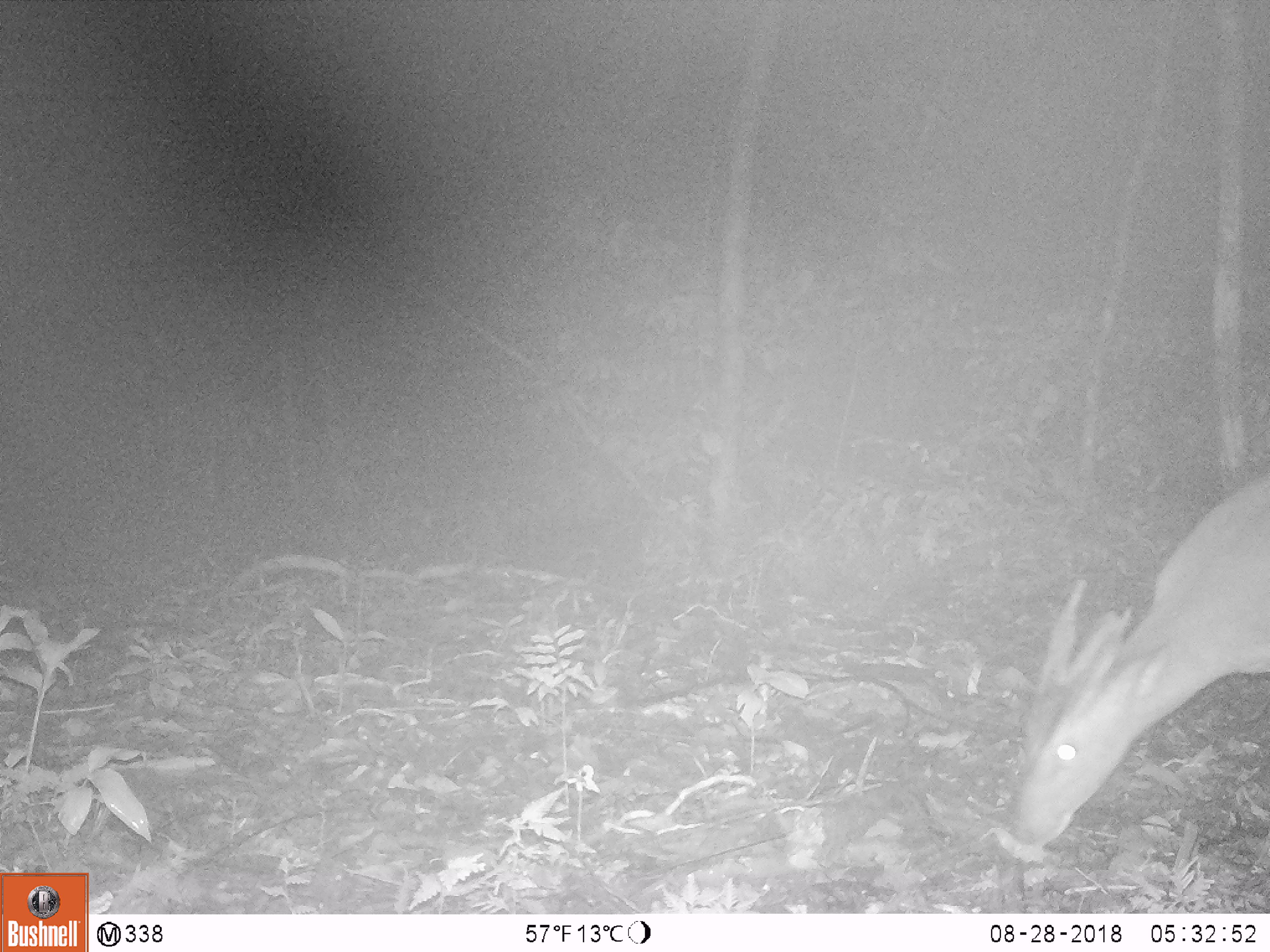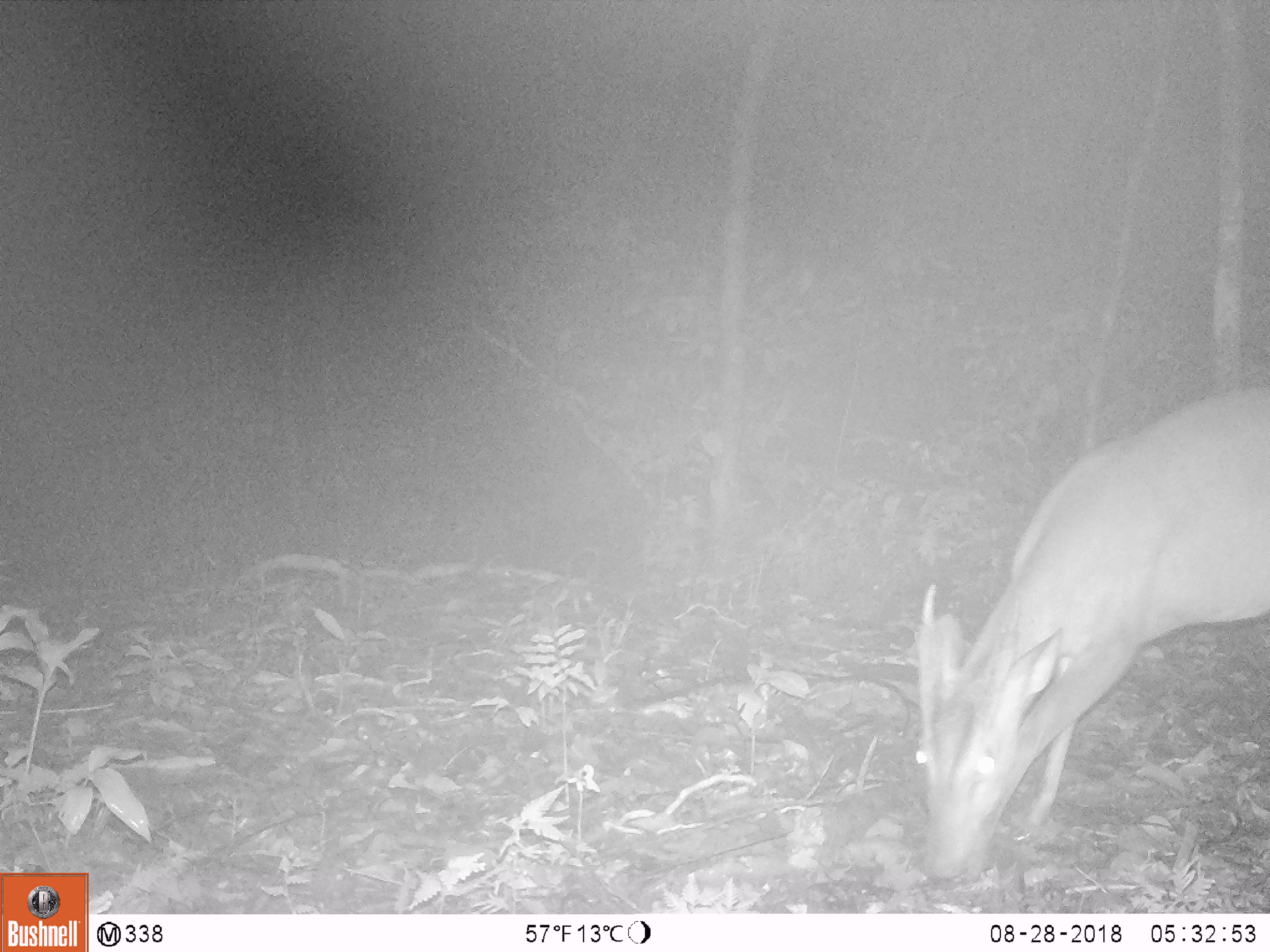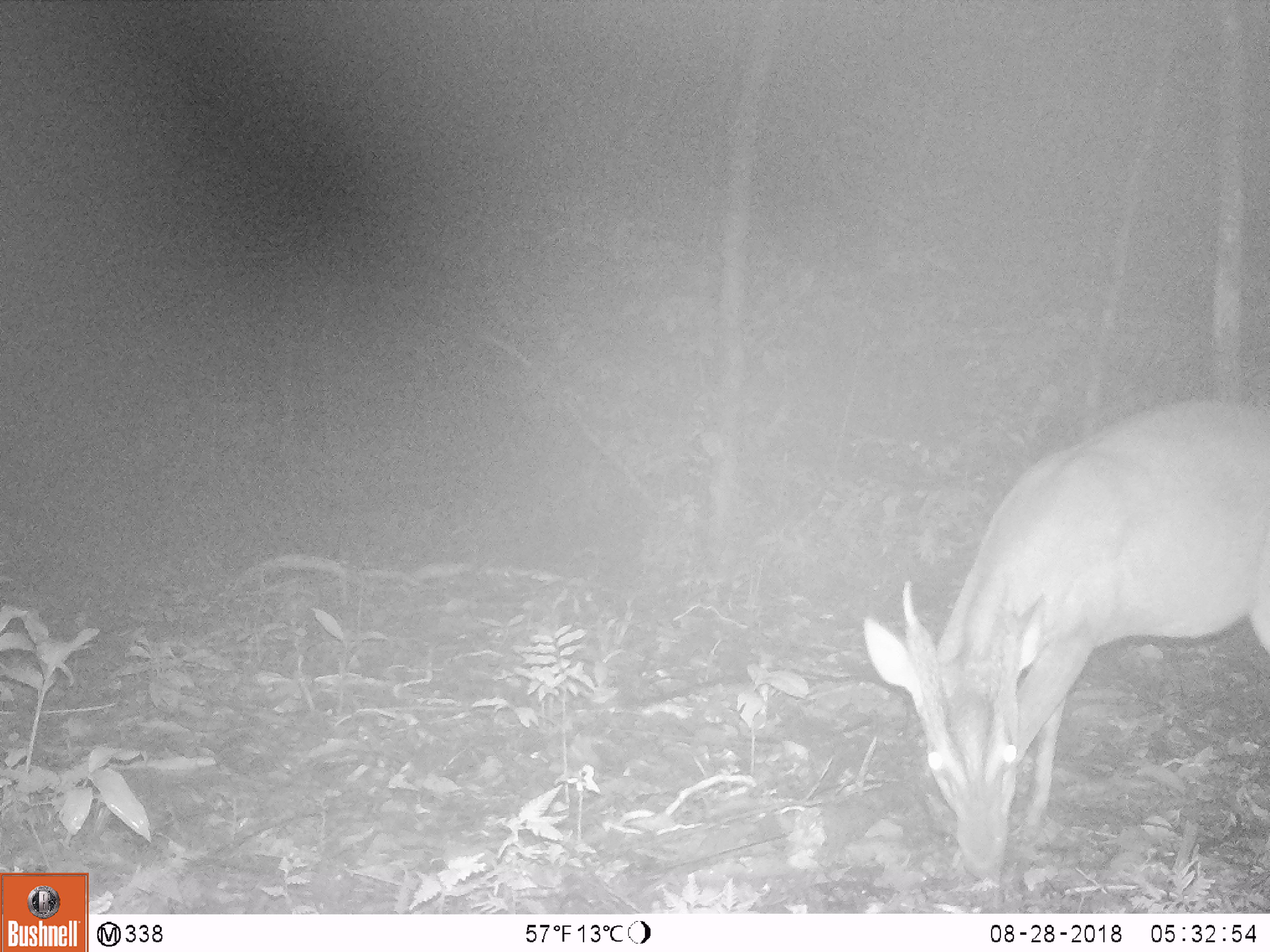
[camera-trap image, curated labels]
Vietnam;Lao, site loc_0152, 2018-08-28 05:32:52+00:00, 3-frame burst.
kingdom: Animalia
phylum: Chordata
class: Mammalia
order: Artiodactyla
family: Cervidae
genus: Muntiacus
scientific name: Muntiacus vuquangensis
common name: large-antlered muntjac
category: large antlered muntjac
Large antlered muntjac (large-antlered muntjac) (Muntiacus vuquangensis). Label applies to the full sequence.